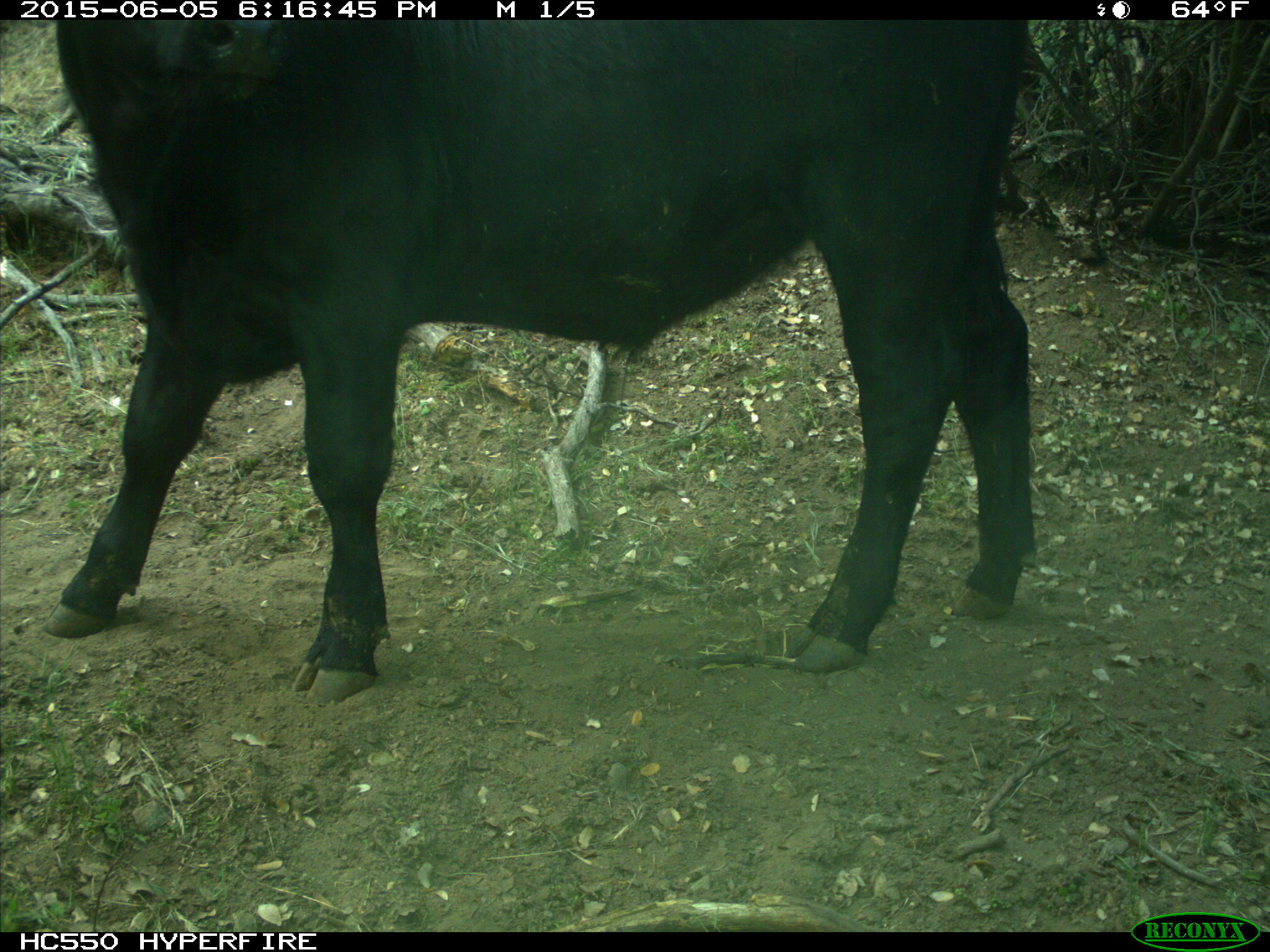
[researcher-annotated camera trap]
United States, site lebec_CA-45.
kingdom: Animalia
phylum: Chordata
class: Mammalia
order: Artiodactyla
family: Bovidae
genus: Bos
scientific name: Bos taurus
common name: domestic cow